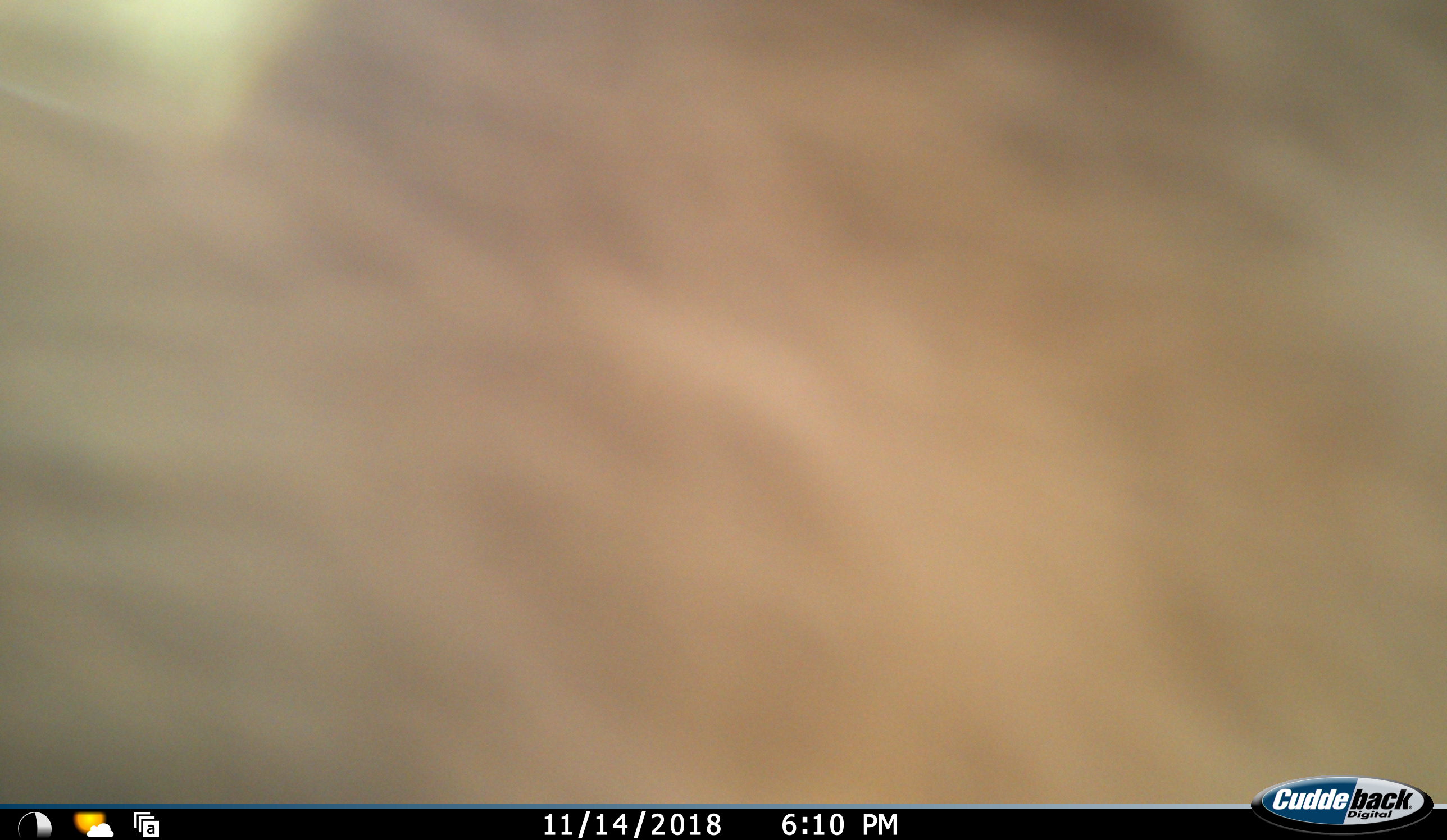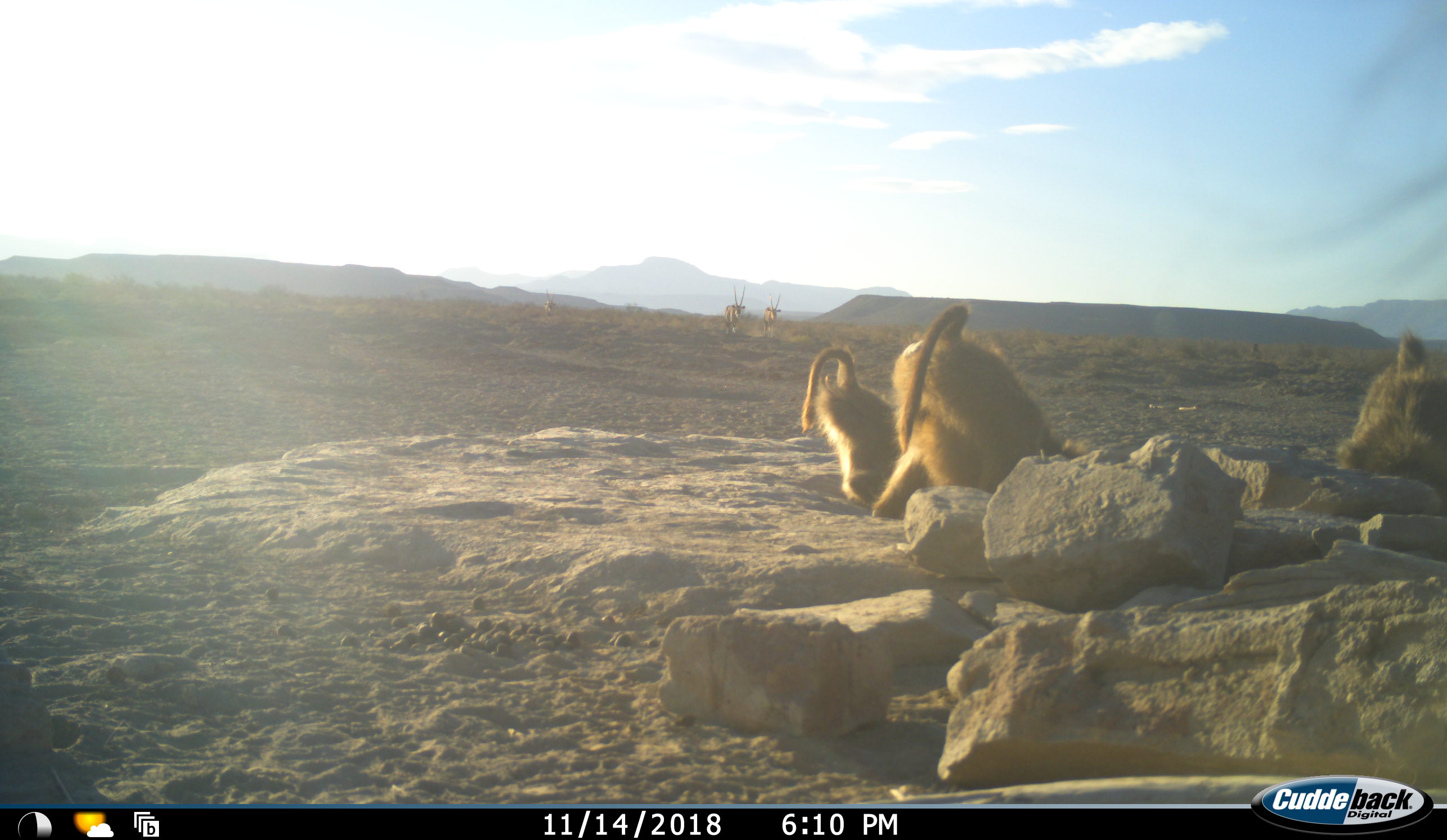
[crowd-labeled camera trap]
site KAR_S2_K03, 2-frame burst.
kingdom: Animalia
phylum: Chordata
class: Mammalia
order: Artiodactyla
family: Bovidae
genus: Oryx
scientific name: Oryx gazella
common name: gemsbok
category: oryx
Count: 3.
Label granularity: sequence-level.